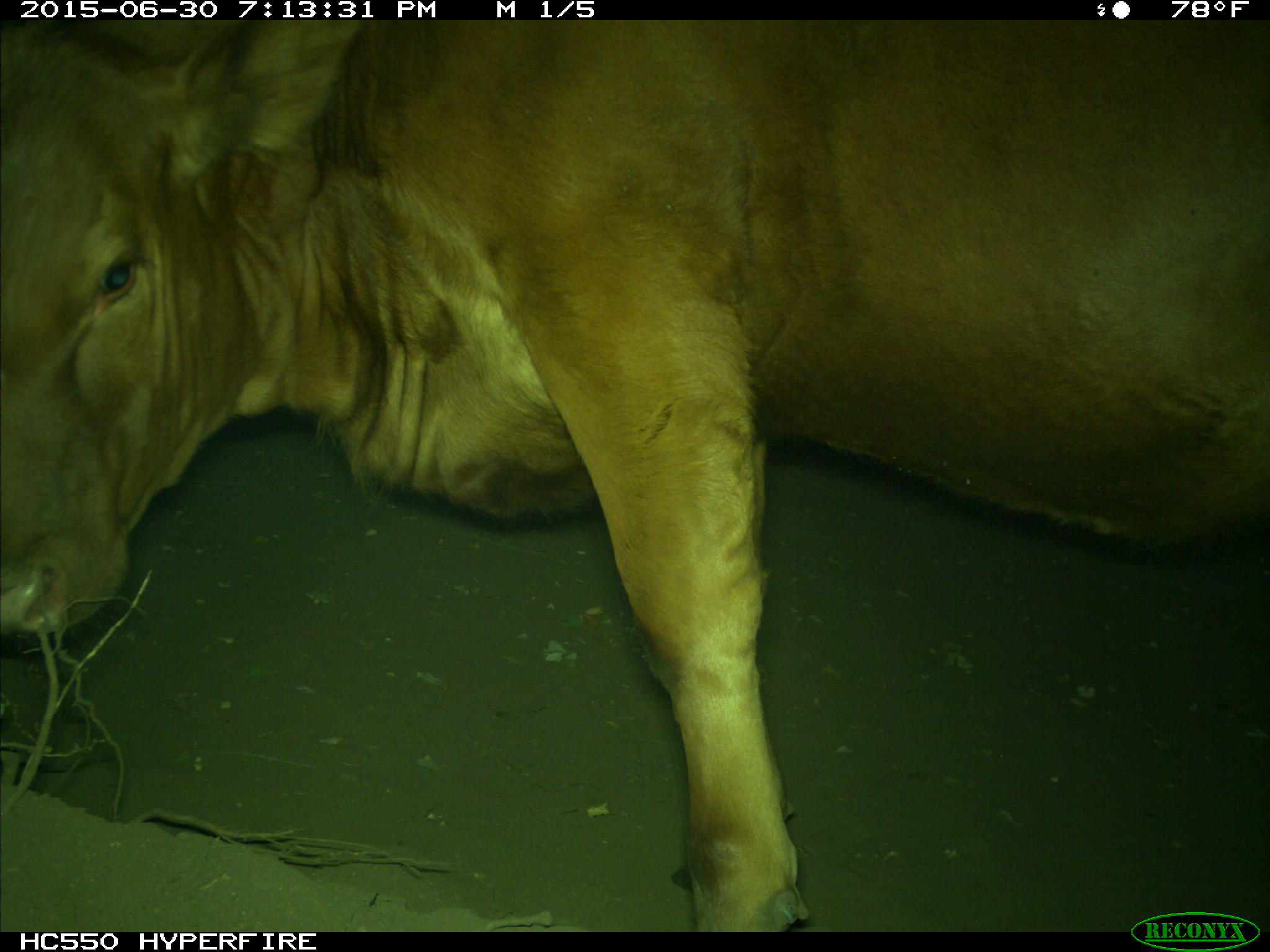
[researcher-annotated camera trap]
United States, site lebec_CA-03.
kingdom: Animalia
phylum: Chordata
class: Mammalia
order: Artiodactyla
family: Bovidae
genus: Bos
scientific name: Bos taurus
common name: domestic cow